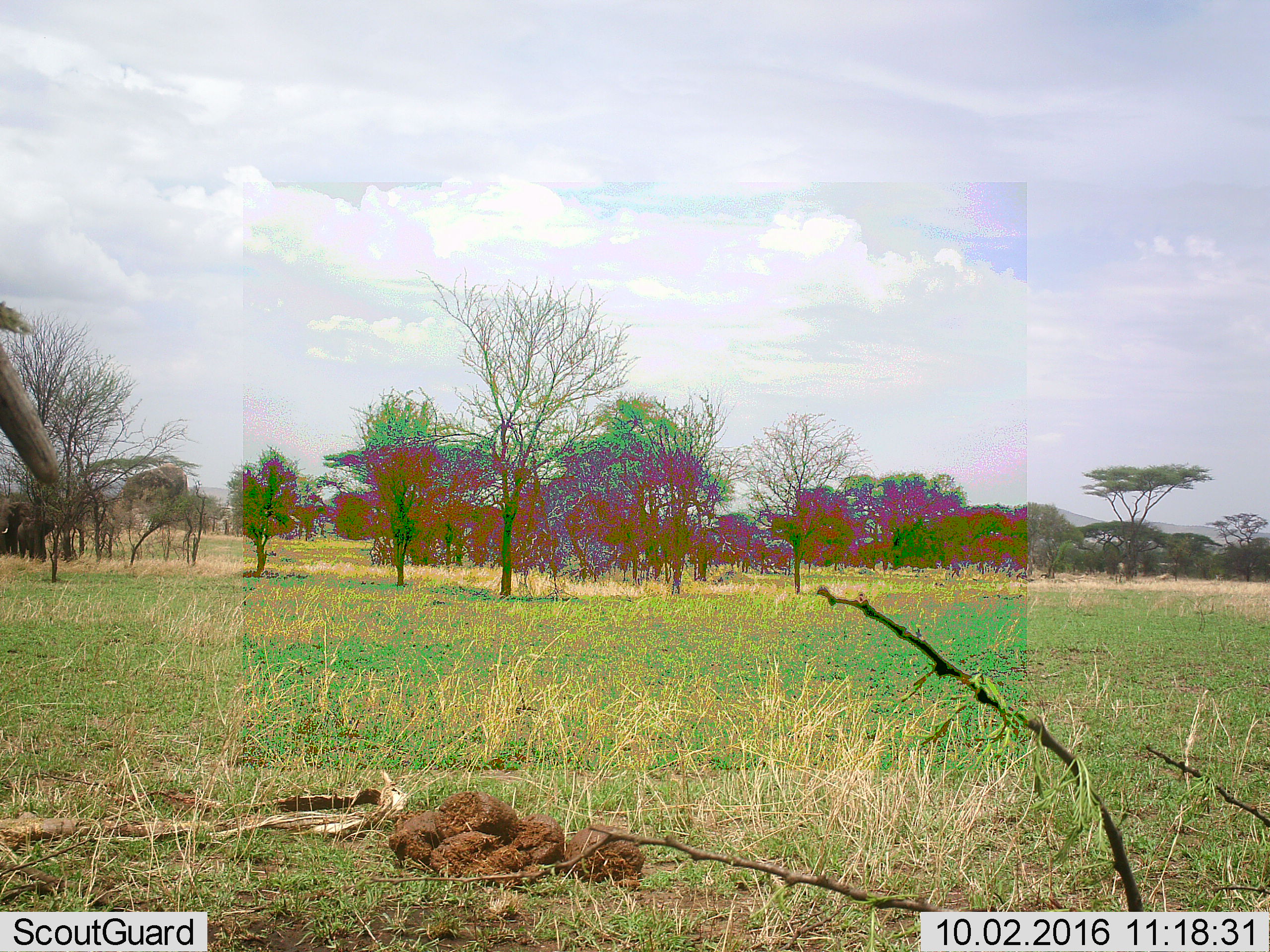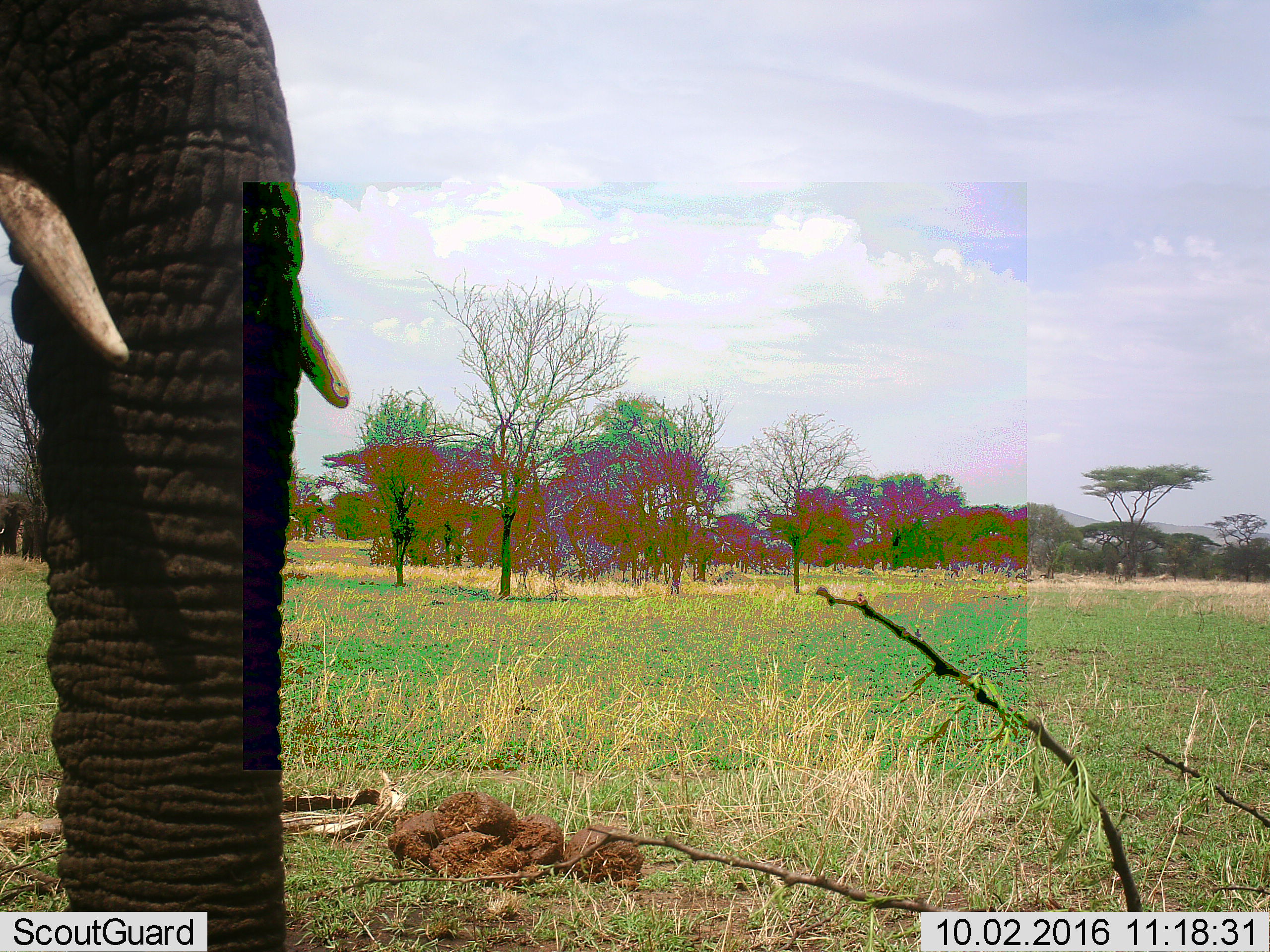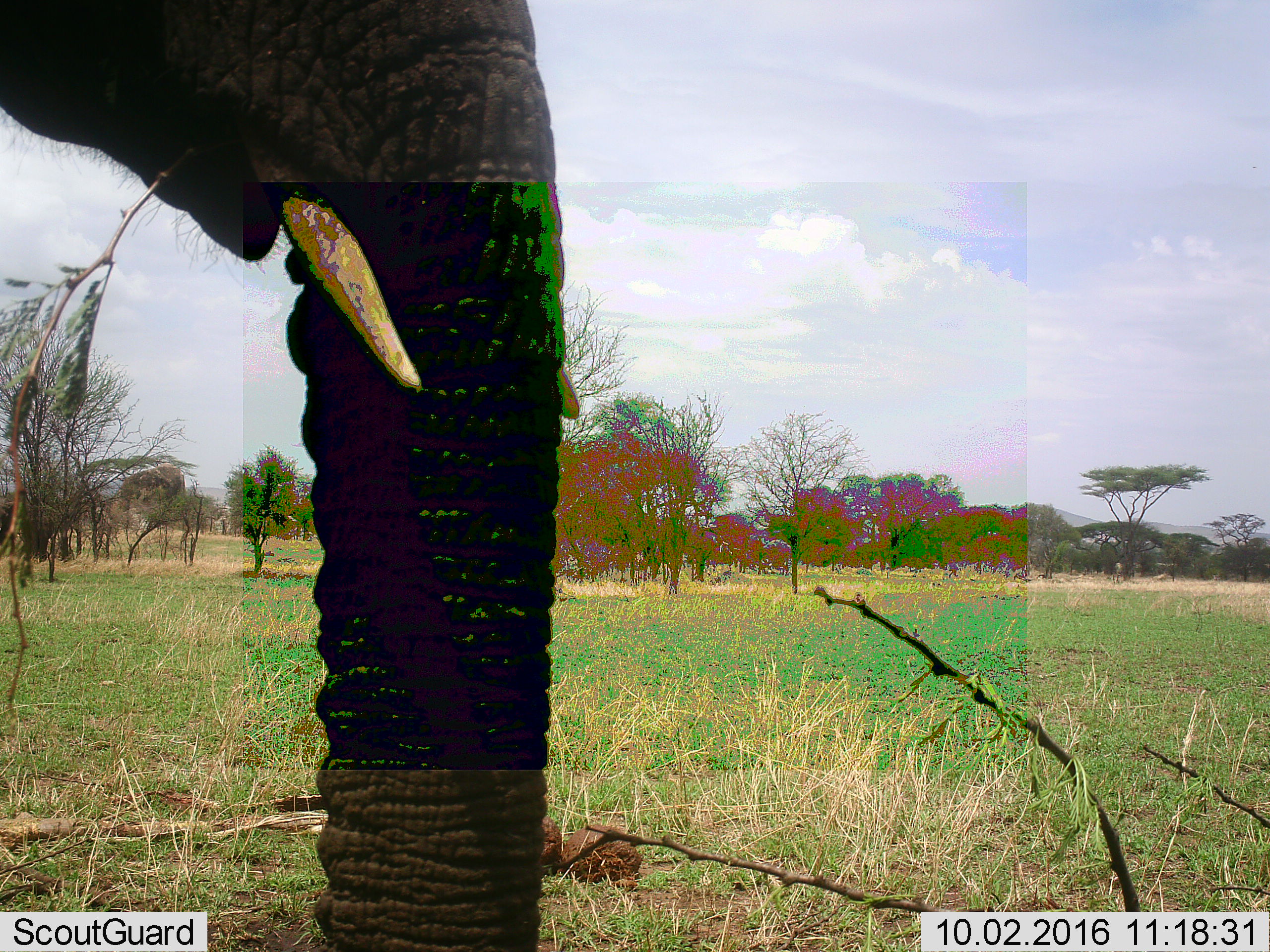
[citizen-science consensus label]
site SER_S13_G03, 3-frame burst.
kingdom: Animalia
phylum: Chordata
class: Mammalia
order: Proboscidea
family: Elephantidae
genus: Loxodonta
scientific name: Loxodonta africana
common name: african bush elephant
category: elephant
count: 3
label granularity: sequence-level